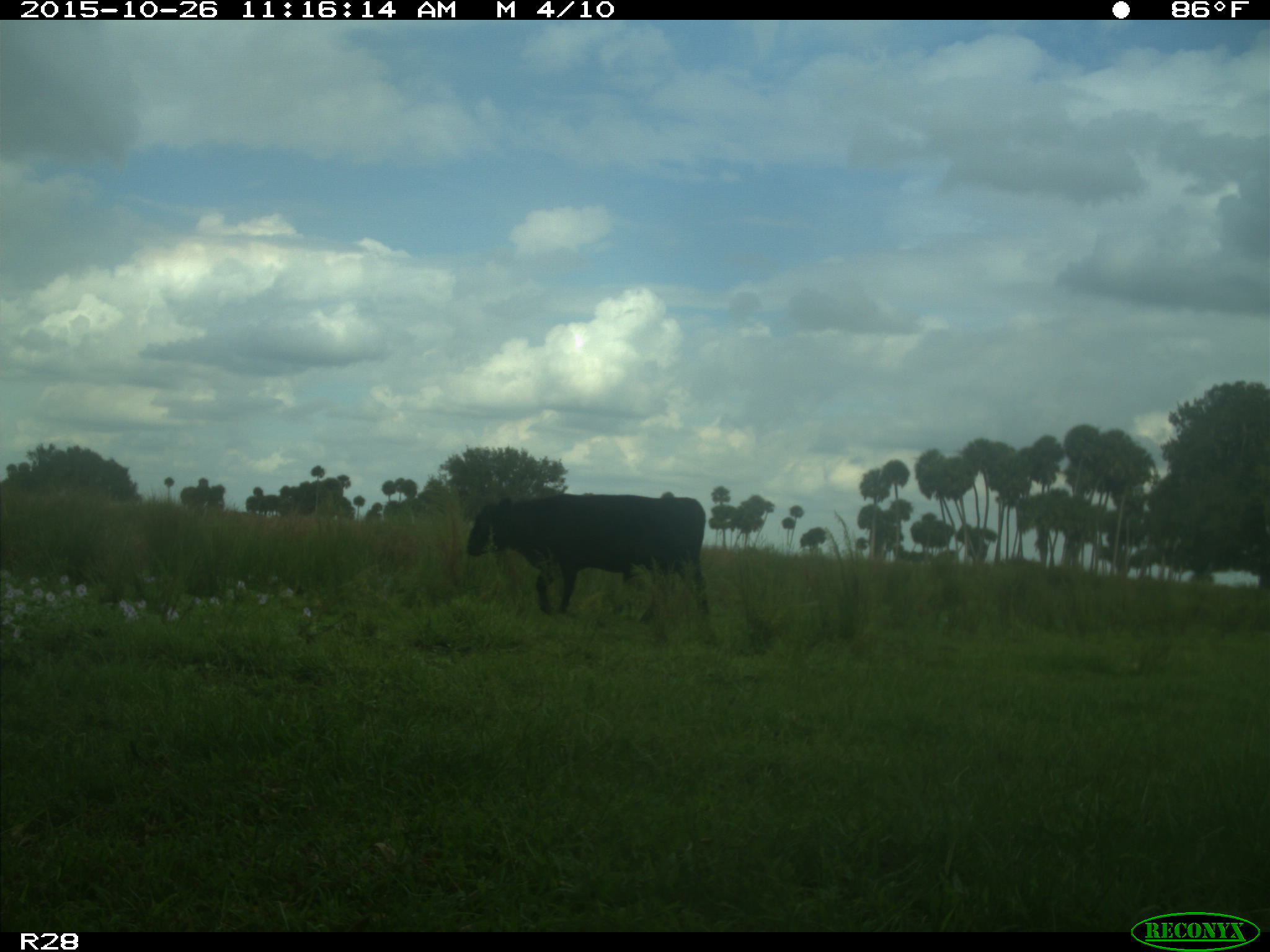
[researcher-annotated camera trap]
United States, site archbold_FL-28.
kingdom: Animalia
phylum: Chordata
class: Mammalia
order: Artiodactyla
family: Bovidae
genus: Bos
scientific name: Bos taurus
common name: domestic cow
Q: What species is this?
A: Bos taurus (domestic cow).